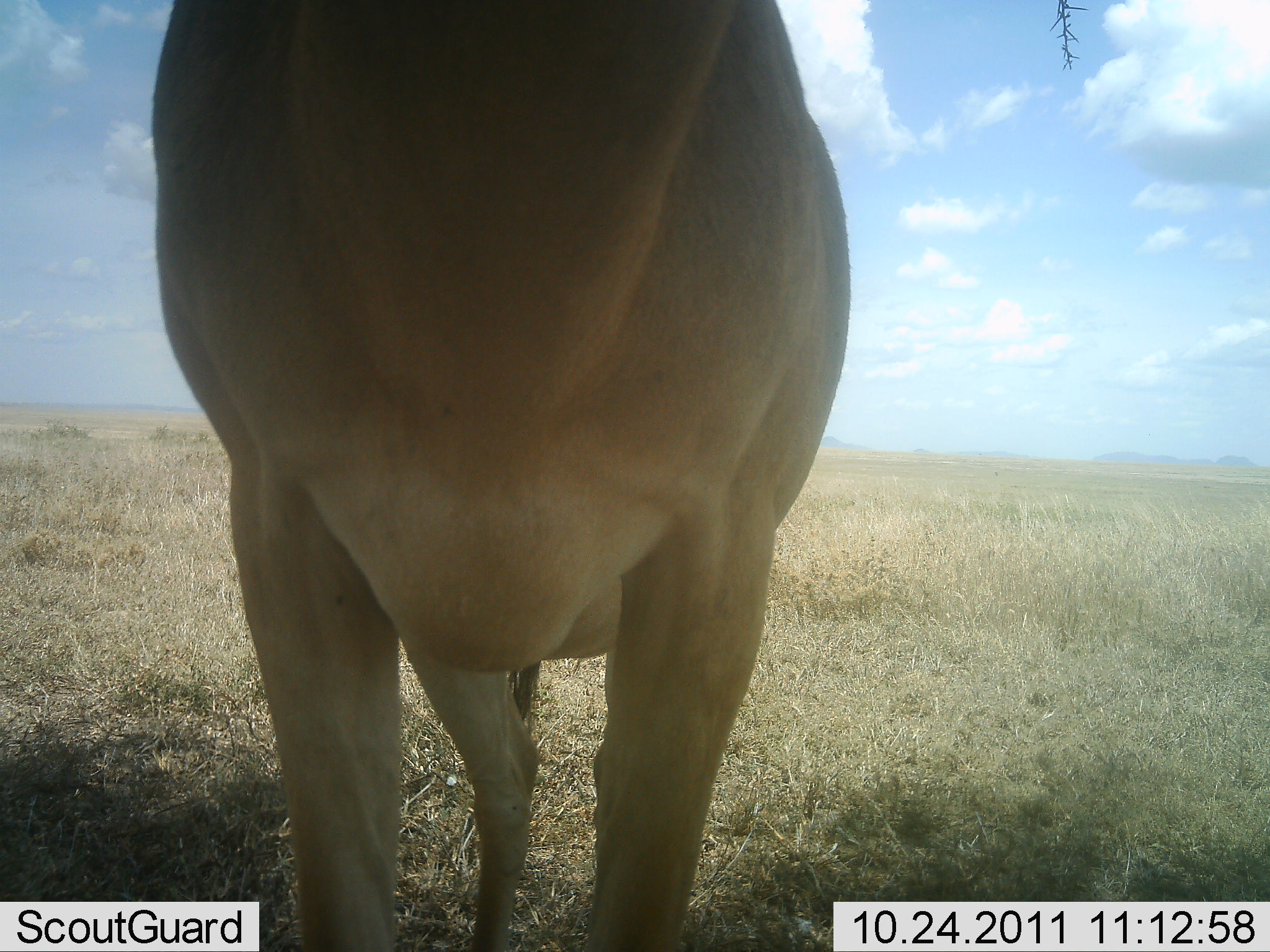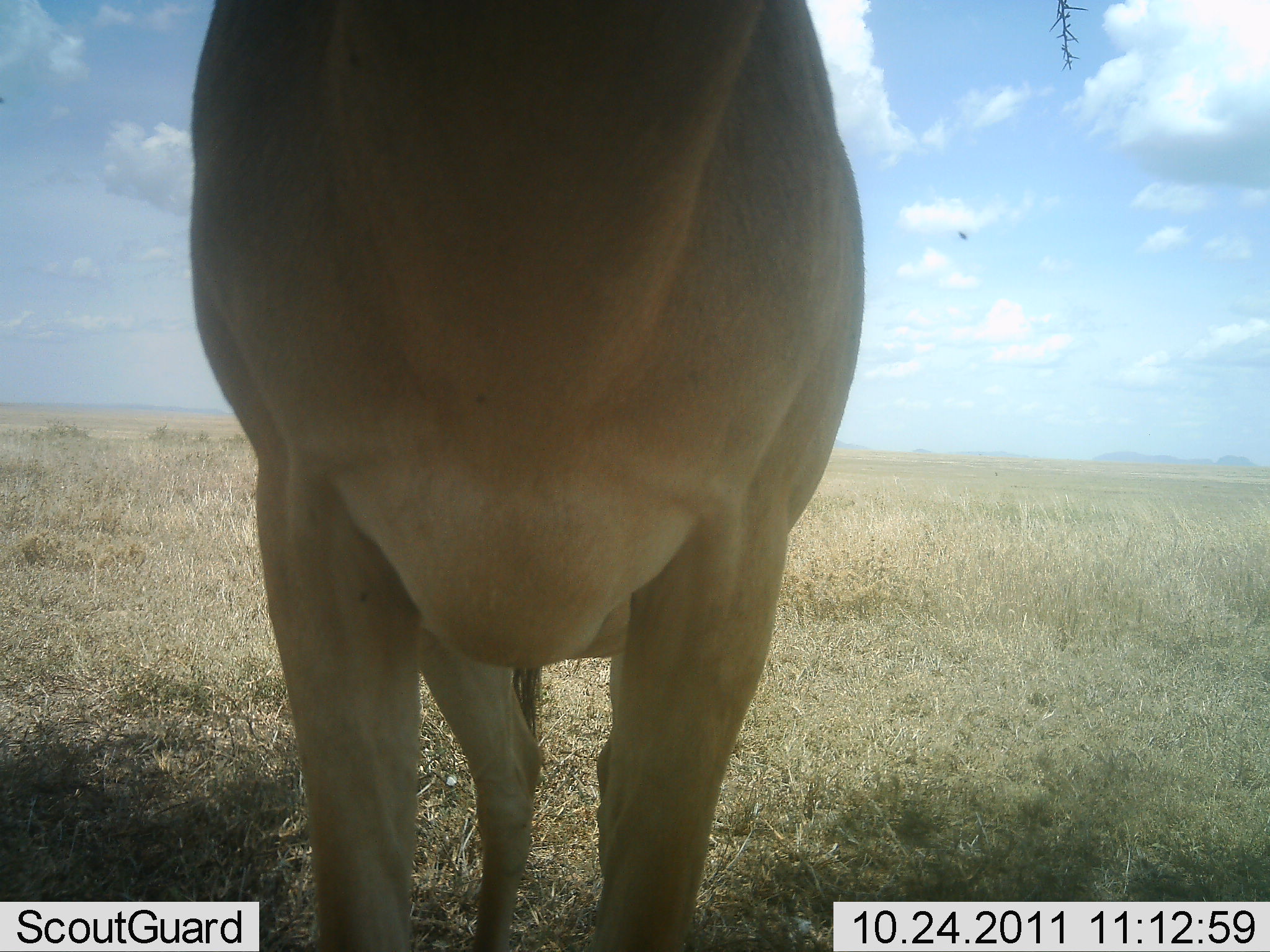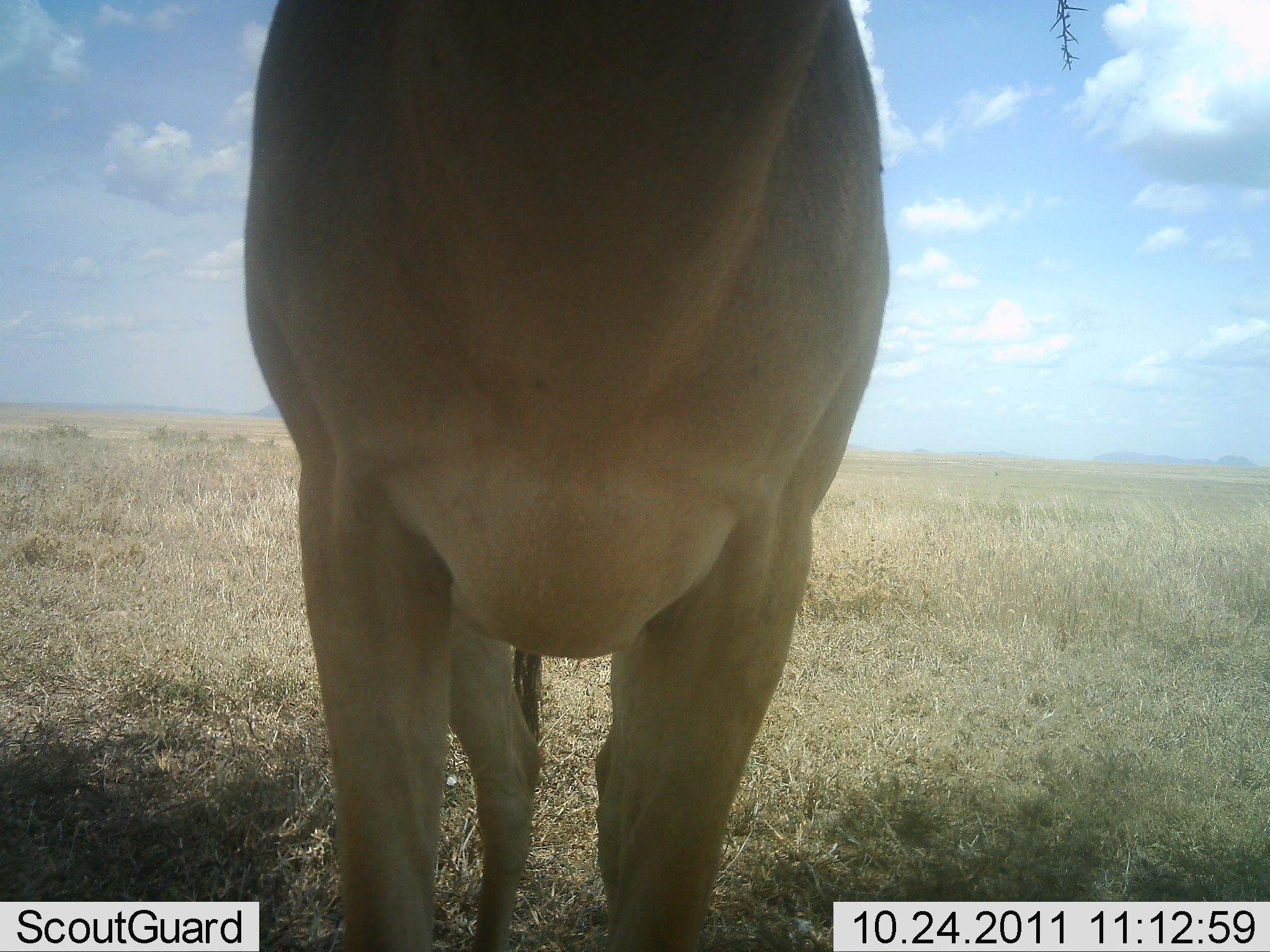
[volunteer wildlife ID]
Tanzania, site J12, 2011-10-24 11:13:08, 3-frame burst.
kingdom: Animalia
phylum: Chordata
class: Mammalia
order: Artiodactyla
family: Bovidae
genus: Alcelaphus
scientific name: Alcelaphus buselaphus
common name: hartebeest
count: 1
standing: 93%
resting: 0%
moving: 0%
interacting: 14%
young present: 0%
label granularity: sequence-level